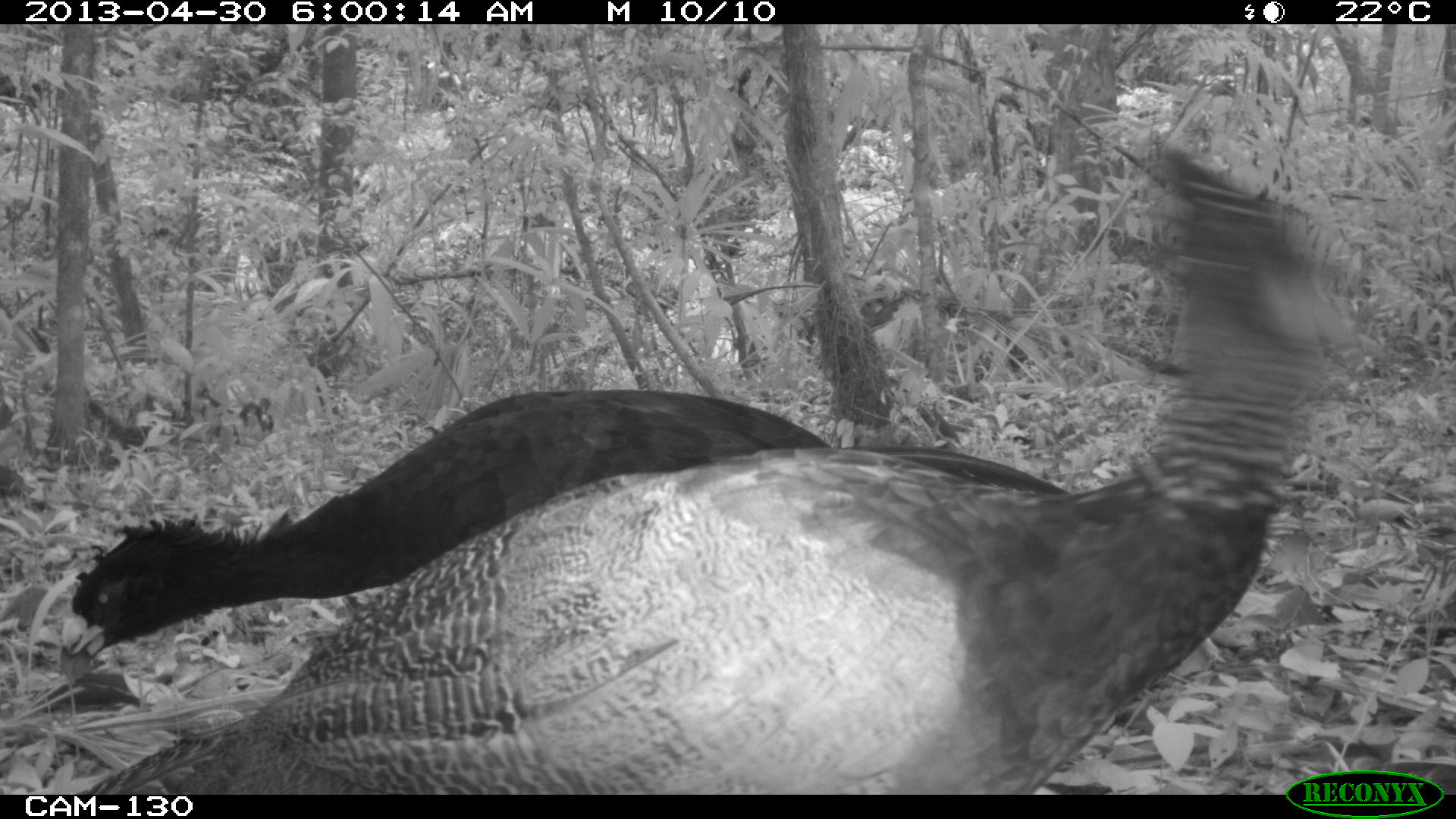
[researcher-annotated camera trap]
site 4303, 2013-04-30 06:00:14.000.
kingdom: Animalia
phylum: Chordata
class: Aves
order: Galliformes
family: Cracidae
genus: Crax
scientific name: Crax rubra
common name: great curassow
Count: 3.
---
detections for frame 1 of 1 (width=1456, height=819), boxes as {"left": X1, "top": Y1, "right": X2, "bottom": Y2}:
crax rubra: {"left": 74, "top": 138, "right": 1361, "bottom": 792}; {"left": 56, "top": 382, "right": 833, "bottom": 686}